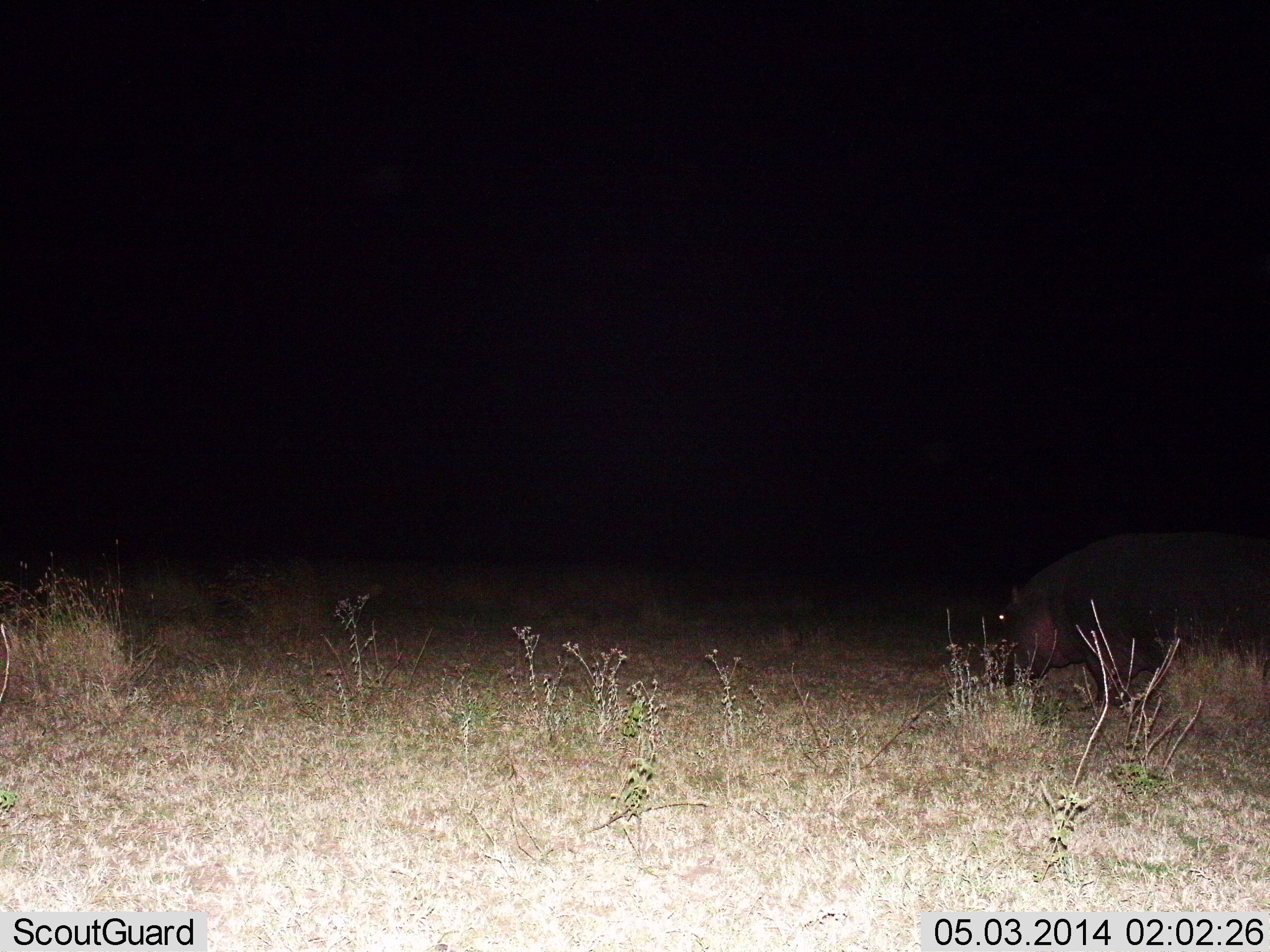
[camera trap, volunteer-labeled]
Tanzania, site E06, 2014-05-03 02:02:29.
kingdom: Animalia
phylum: Chordata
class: Mammalia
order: Artiodactyla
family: Hippopotamidae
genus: Hippopotamus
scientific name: Hippopotamus amphibius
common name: hippopotamus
Hippopotamus (Hippopotamus amphibius), count 1. Behavior (volunteer vote fractions): standing 40%, resting 0%, moving 50%, interacting 0%. Young present (vote fraction): 0%. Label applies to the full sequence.